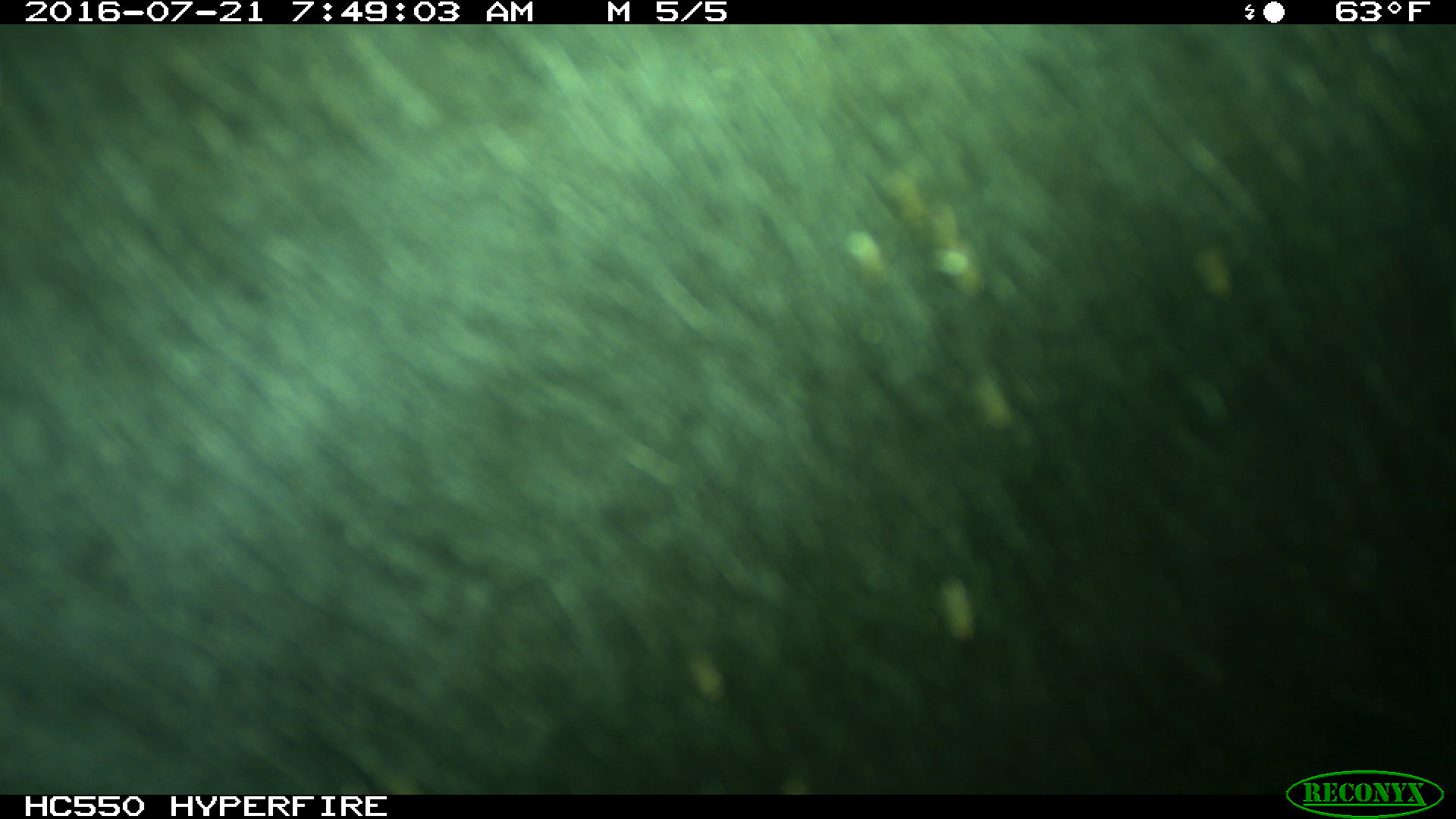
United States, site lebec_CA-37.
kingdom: Animalia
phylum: Chordata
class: Mammalia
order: Artiodactyla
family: Bovidae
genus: Bos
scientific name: Bos taurus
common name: domestic cow